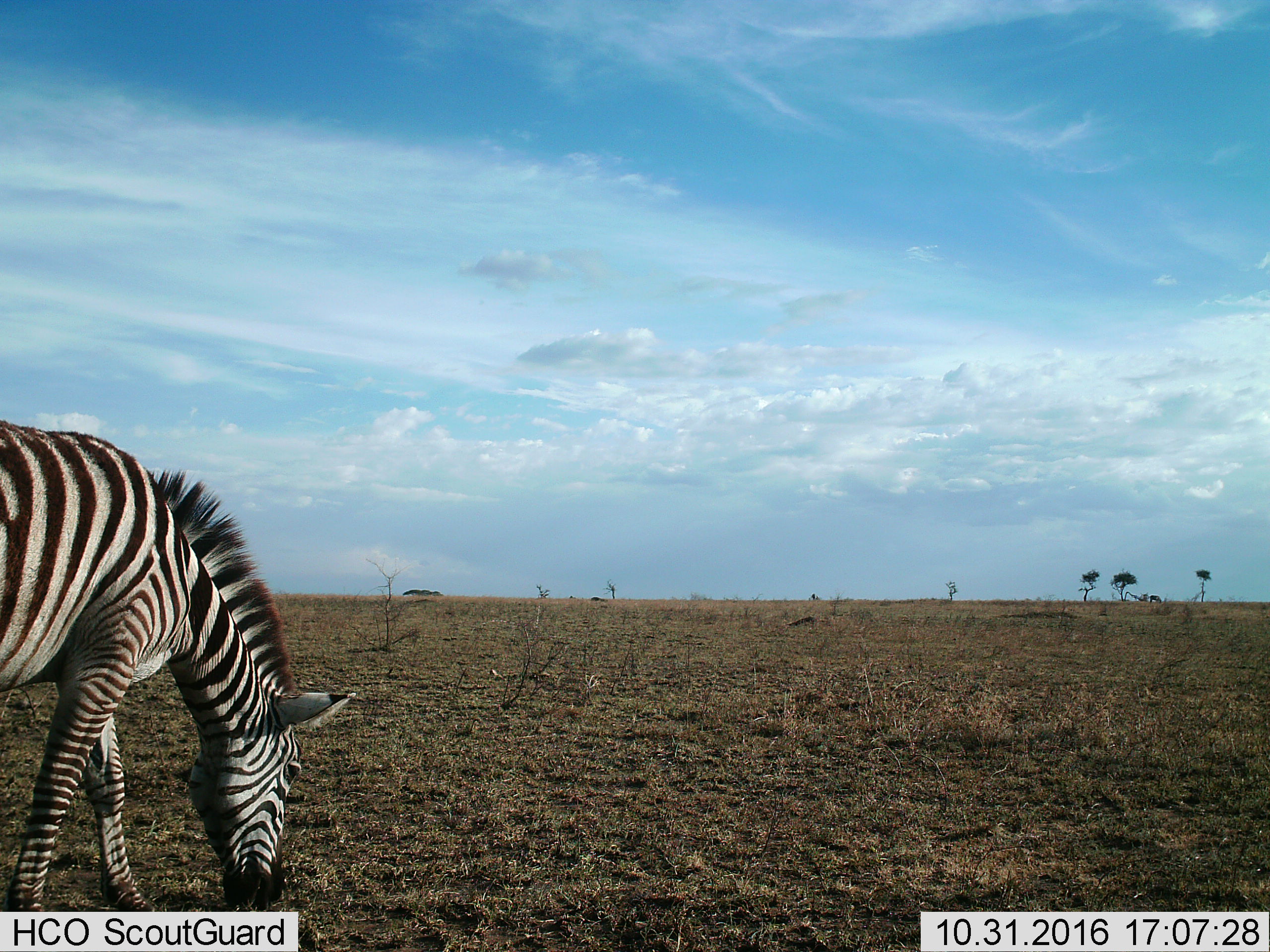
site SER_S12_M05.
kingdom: Animalia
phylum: Chordata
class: Mammalia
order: Perissodactyla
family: Equidae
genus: Equus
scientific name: Equus quagga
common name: plains zebra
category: zebraplains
Zebraplains (plains zebra) (Equus quagga), count 2. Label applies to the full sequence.